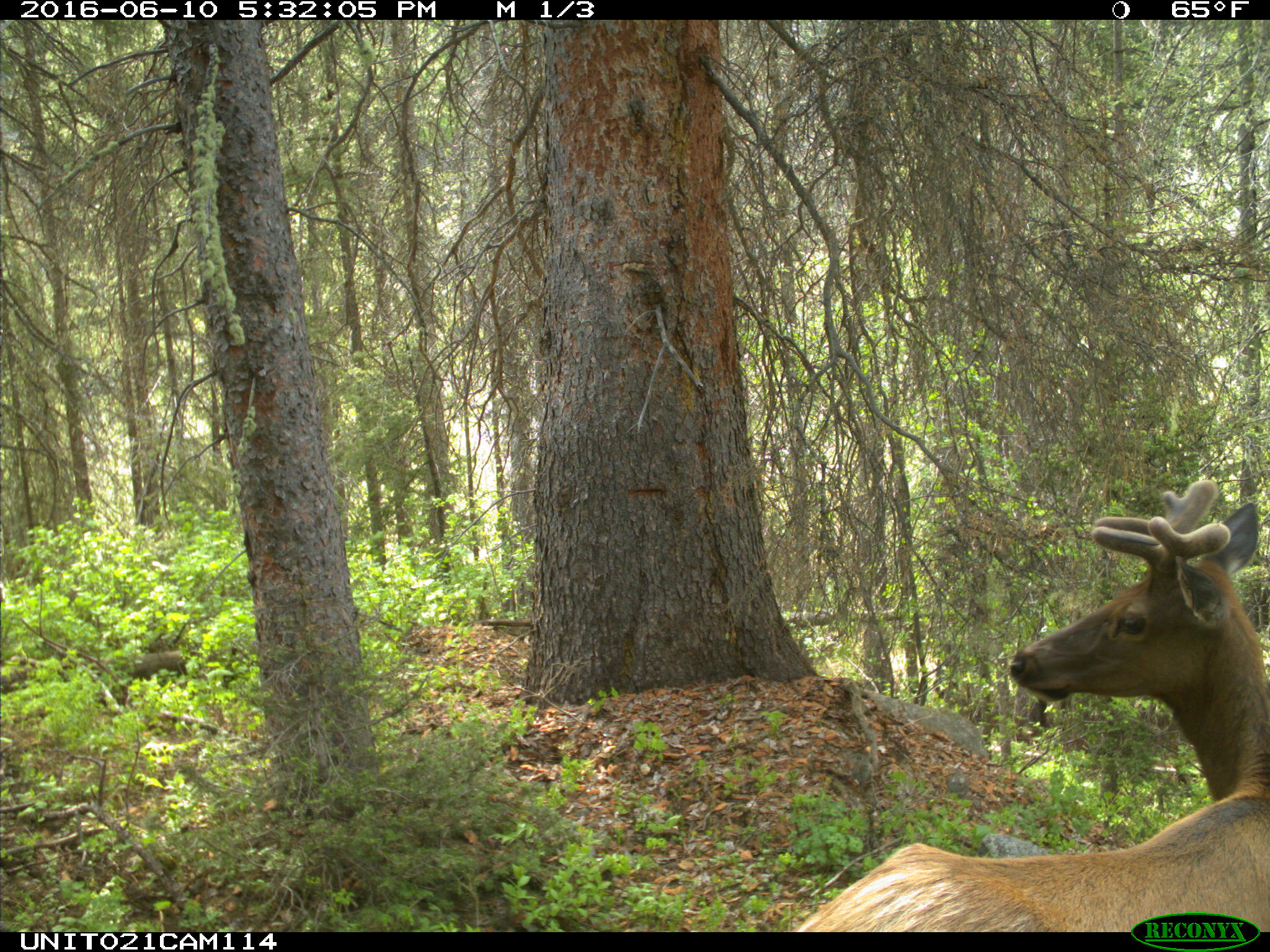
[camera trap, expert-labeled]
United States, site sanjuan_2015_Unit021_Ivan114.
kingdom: Animalia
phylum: Chordata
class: Mammalia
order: Artiodactyla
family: Cervidae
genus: Cervus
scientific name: Cervus elaphus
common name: red deer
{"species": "Cervus elaphus (red deer)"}